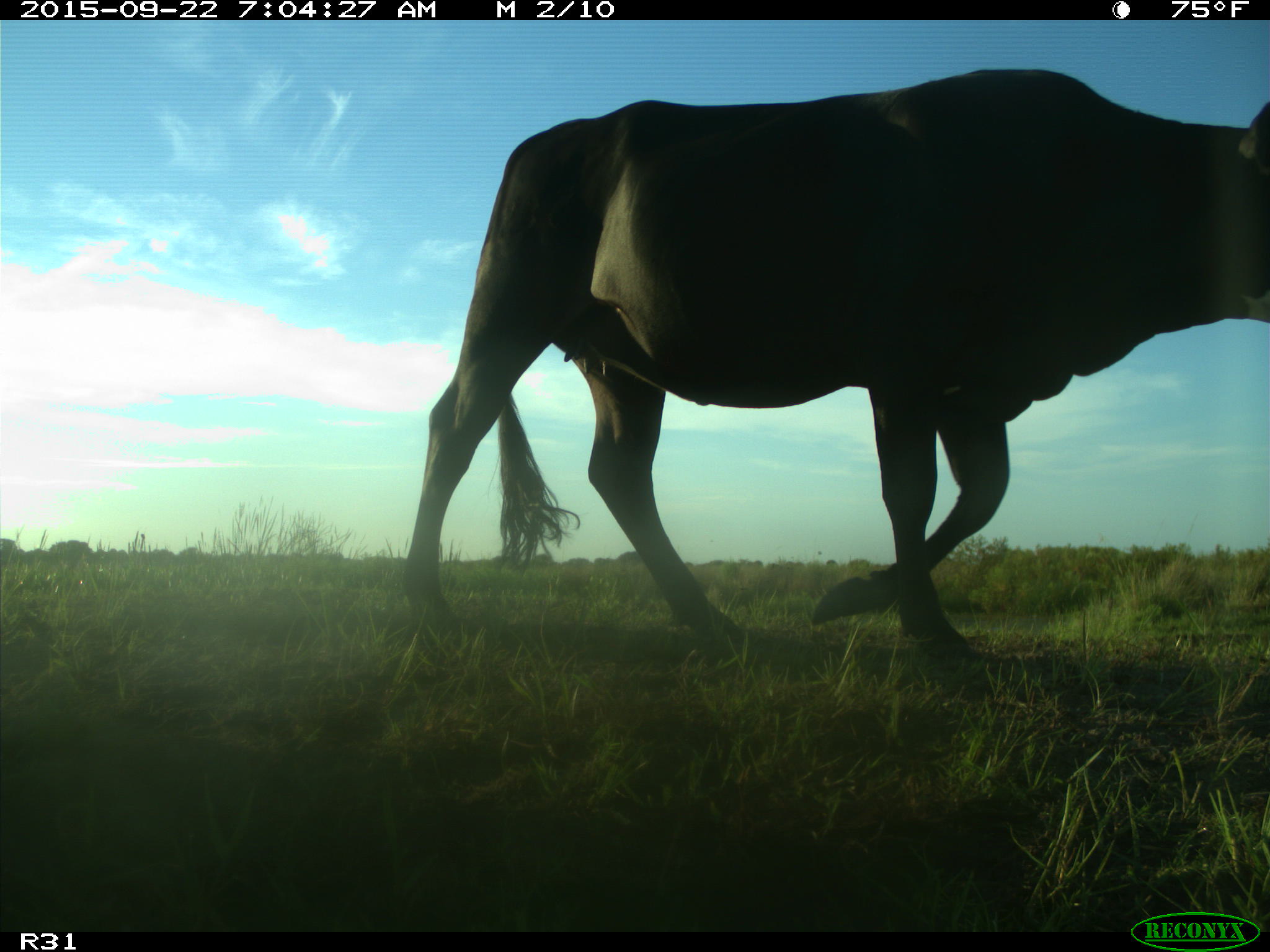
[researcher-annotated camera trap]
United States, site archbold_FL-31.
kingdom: Animalia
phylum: Chordata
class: Mammalia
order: Artiodactyla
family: Bovidae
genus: Bos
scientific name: Bos taurus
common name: domestic cow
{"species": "Bos taurus (domestic cow)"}